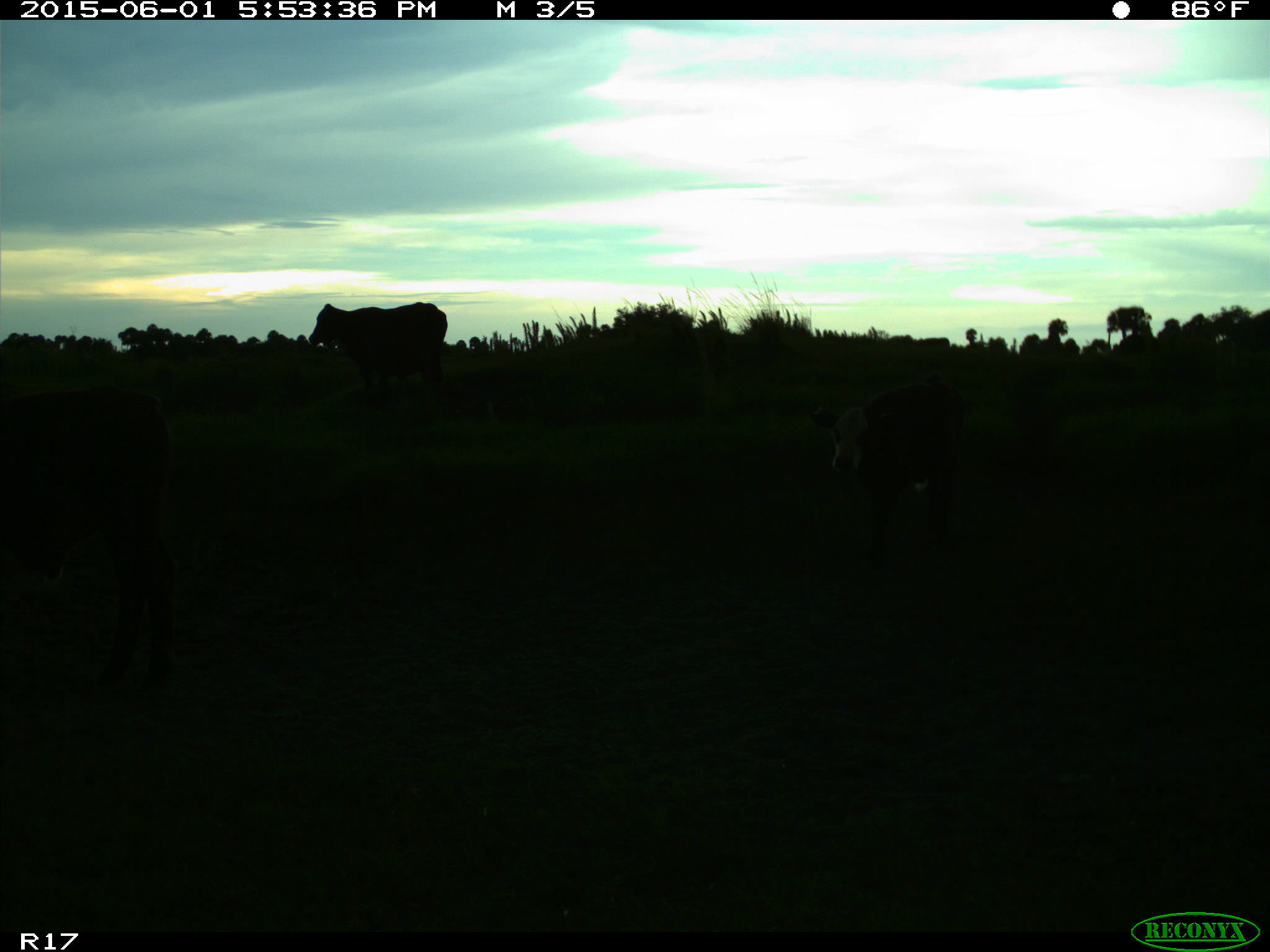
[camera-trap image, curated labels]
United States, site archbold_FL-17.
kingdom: Animalia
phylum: Chordata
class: Mammalia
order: Artiodactyla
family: Bovidae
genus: Bos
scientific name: Bos taurus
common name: domestic cow